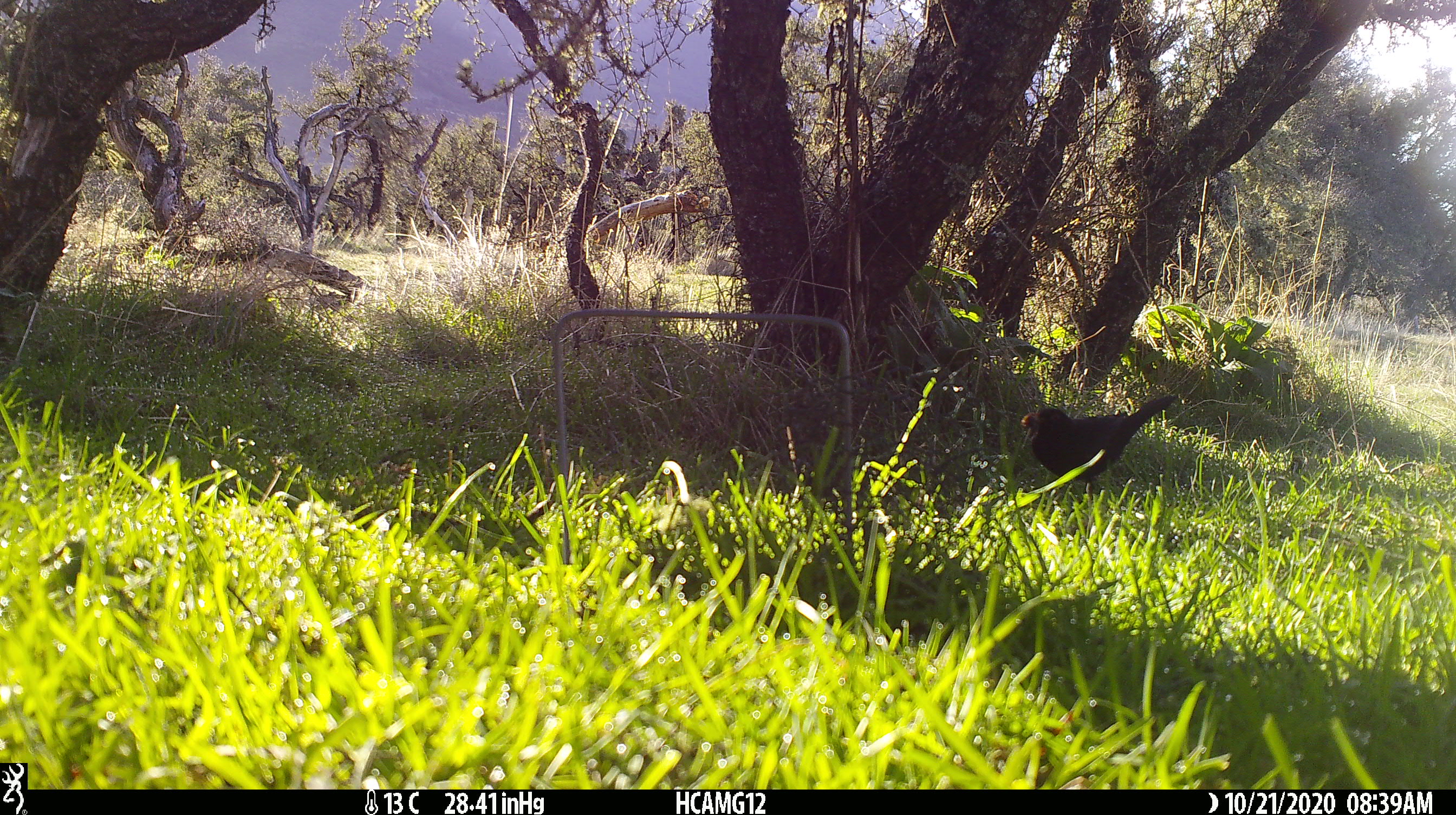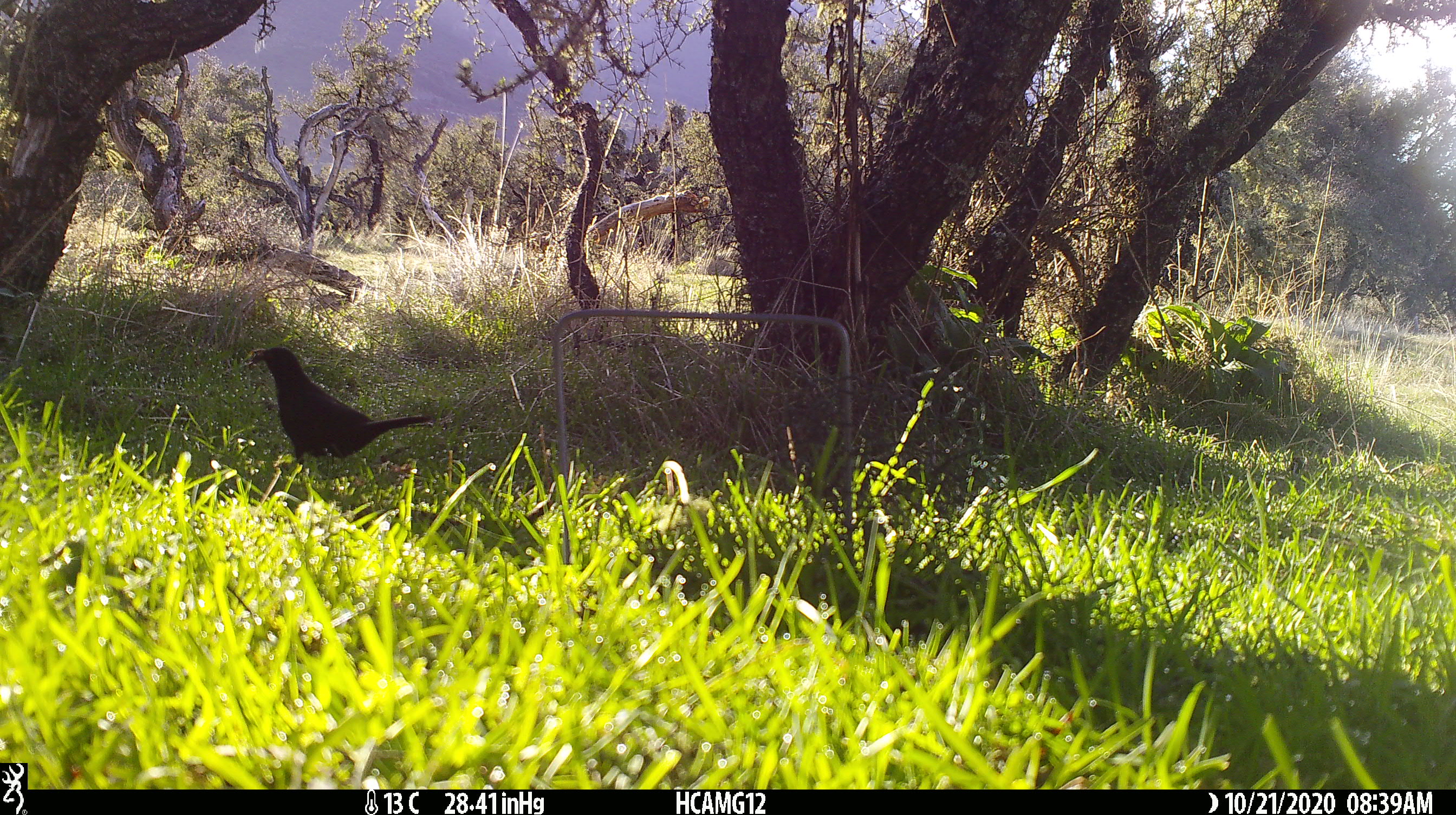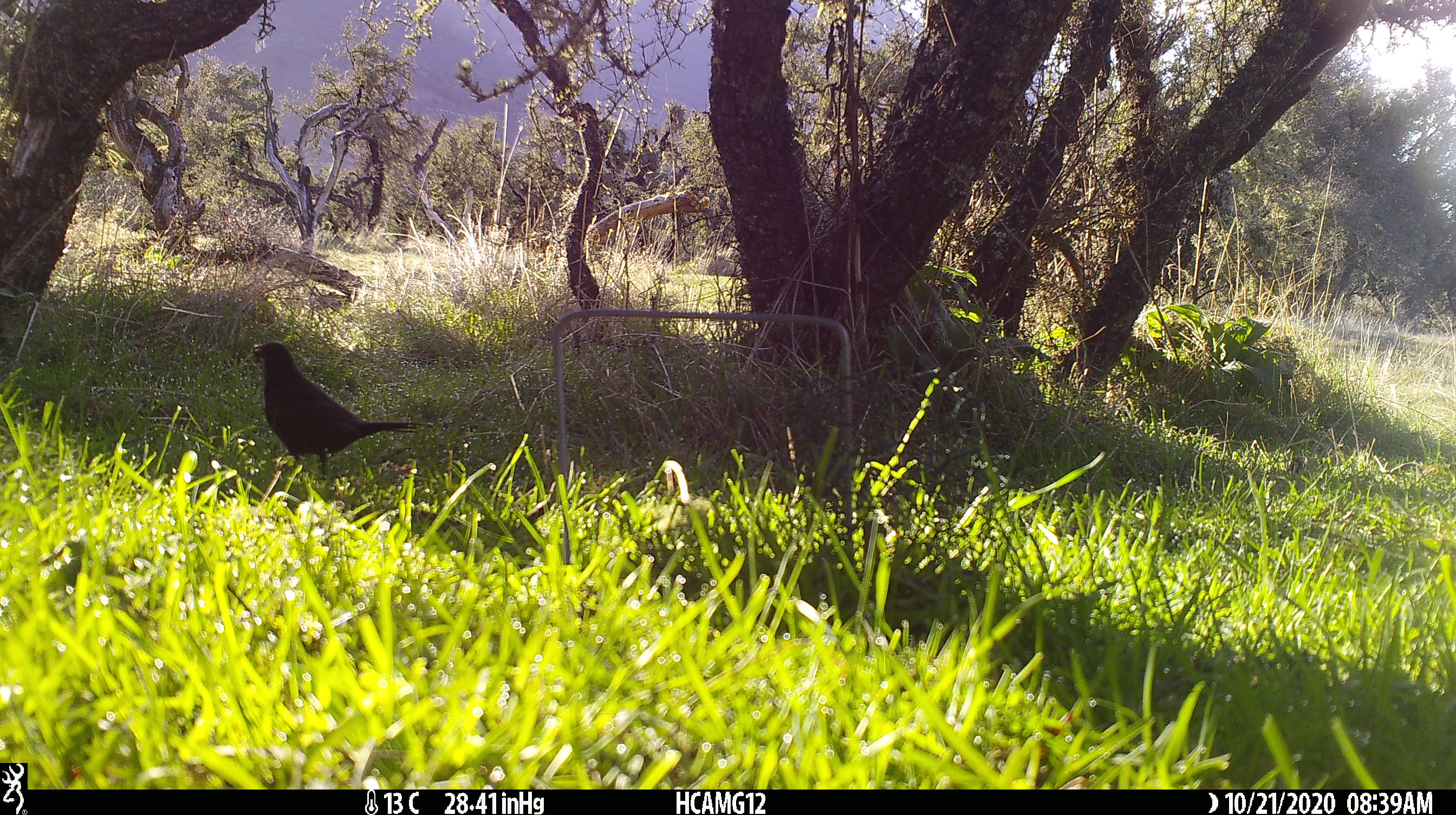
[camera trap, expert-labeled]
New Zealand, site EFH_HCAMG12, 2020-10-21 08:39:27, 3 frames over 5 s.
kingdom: Animalia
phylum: Chordata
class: Aves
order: Passeriformes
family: Turdidae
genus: Turdus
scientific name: Turdus merula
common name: eurasian blackbird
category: blackbird